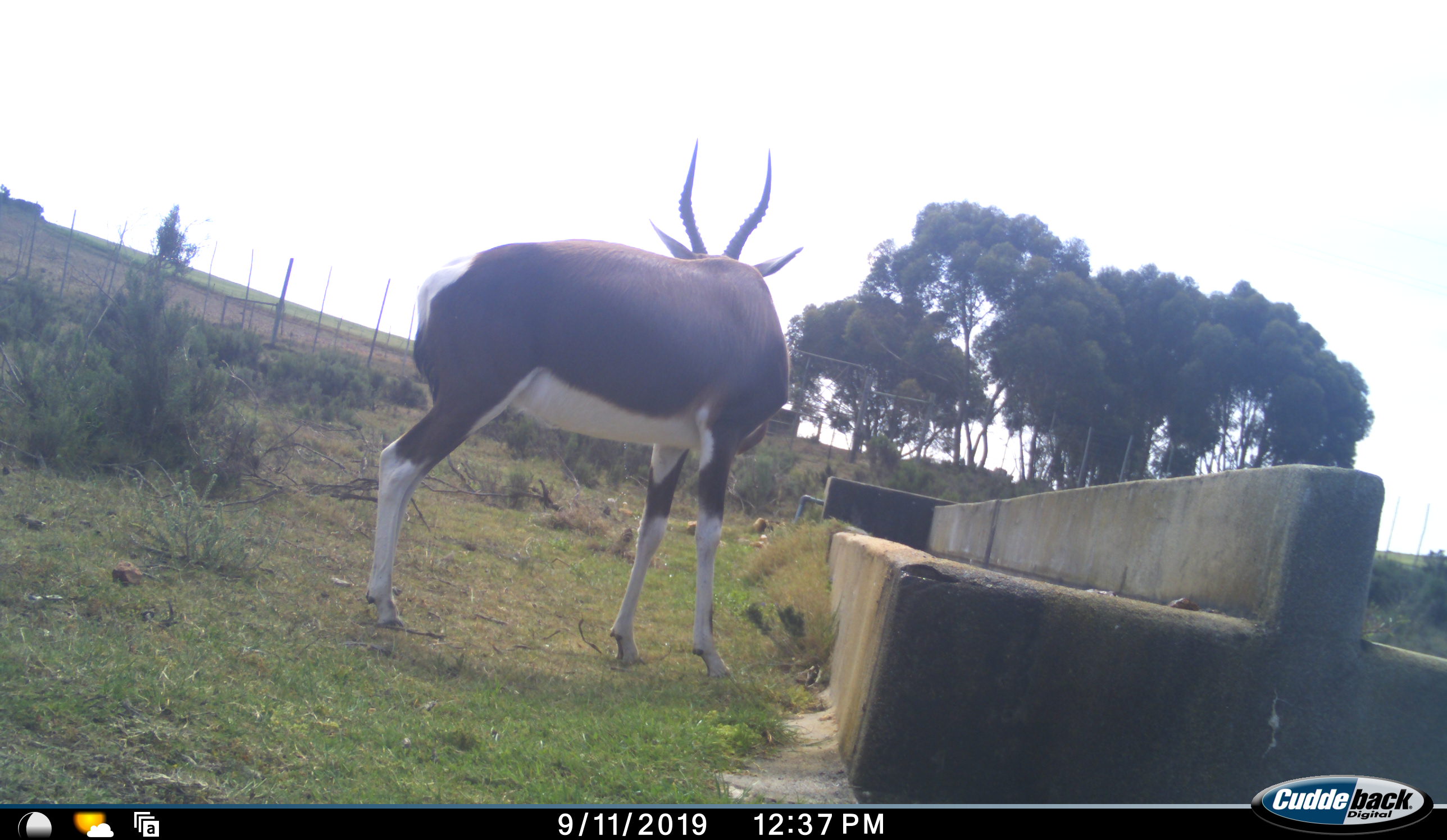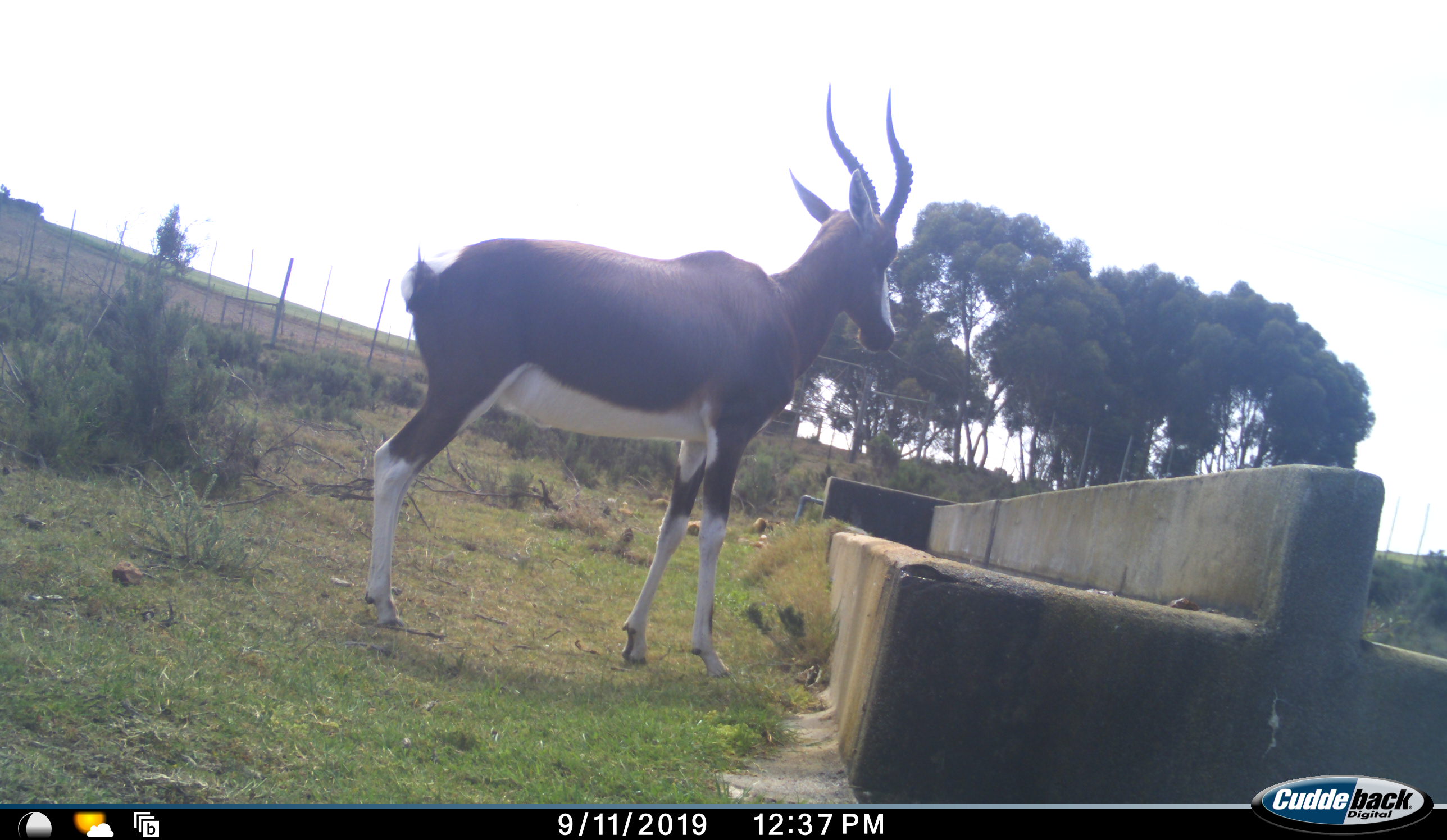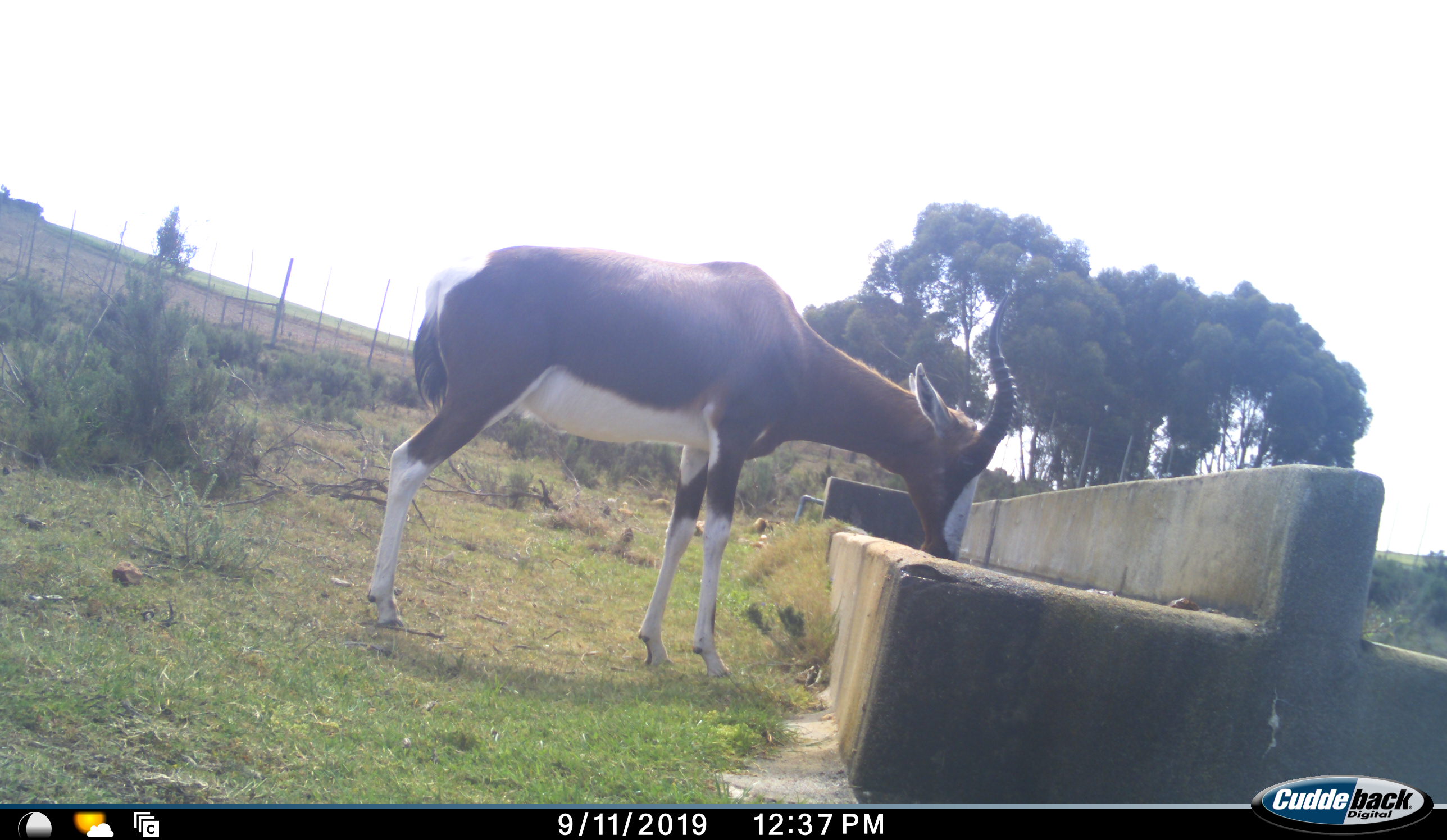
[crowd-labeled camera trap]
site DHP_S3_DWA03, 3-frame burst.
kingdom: Animalia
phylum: Chordata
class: Mammalia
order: Artiodactyla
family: Bovidae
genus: Damaliscus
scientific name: Damaliscus pygargus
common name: bontebok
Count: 1.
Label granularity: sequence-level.